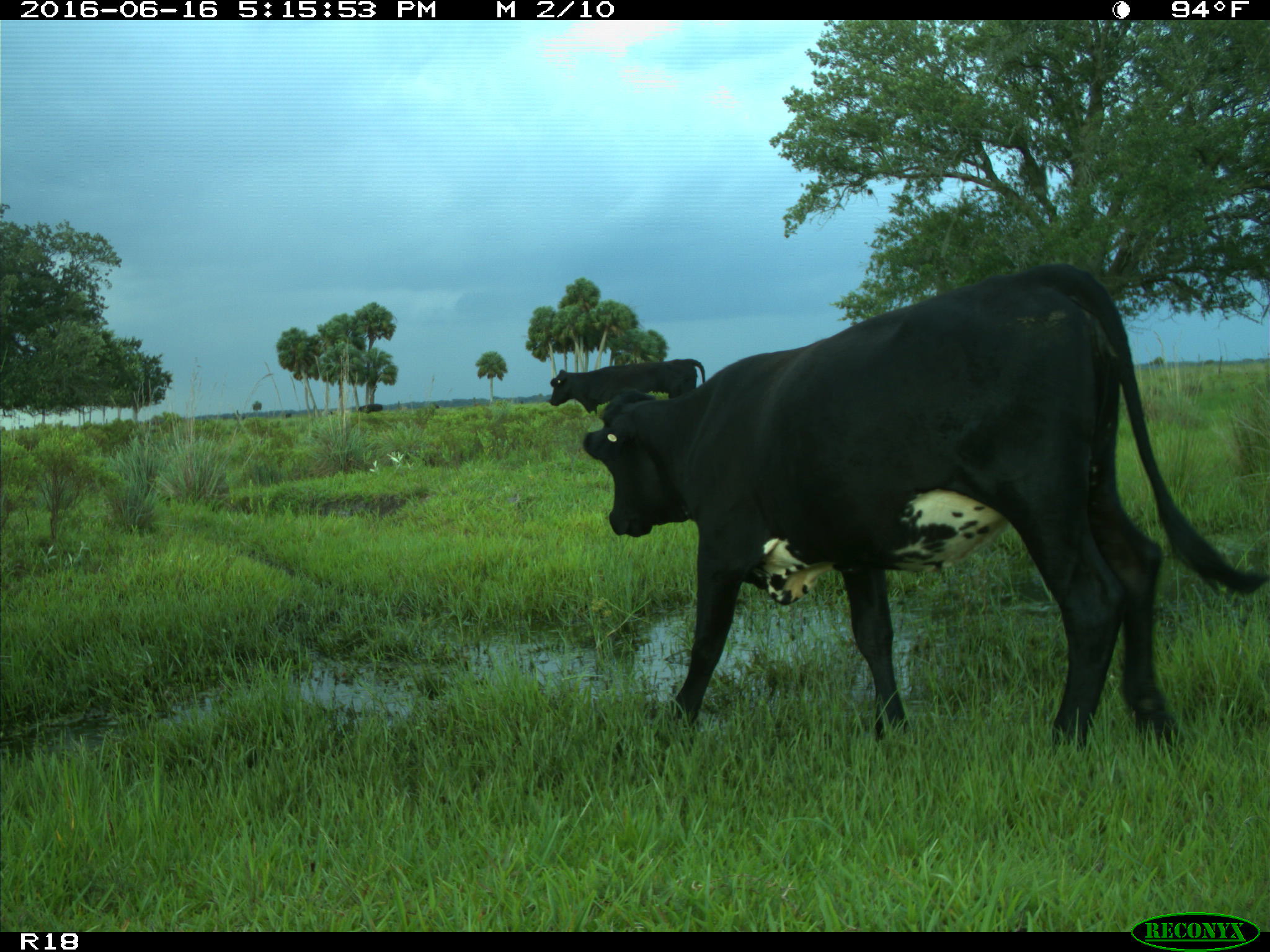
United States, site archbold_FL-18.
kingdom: Animalia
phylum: Chordata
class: Mammalia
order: Artiodactyla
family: Bovidae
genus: Bos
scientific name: Bos taurus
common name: domestic cow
Bos taurus (domestic cow).